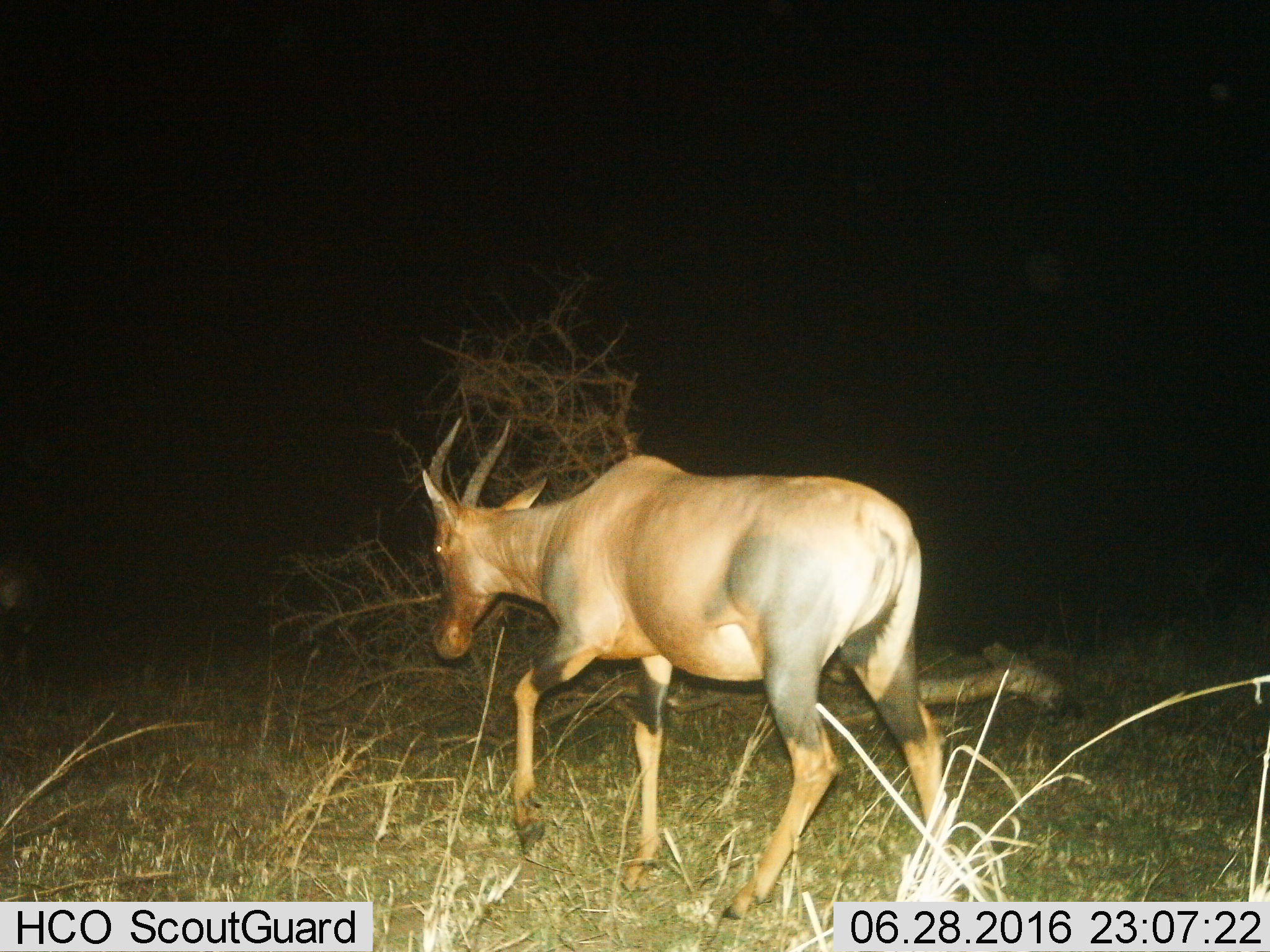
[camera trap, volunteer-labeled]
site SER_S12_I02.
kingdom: Animalia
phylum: Chordata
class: Mammalia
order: Artiodactyla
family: Bovidae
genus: Damaliscus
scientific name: Damaliscus lunatus jimela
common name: topi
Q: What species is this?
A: Topi (Damaliscus lunatus jimela).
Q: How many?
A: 1.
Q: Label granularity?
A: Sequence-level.